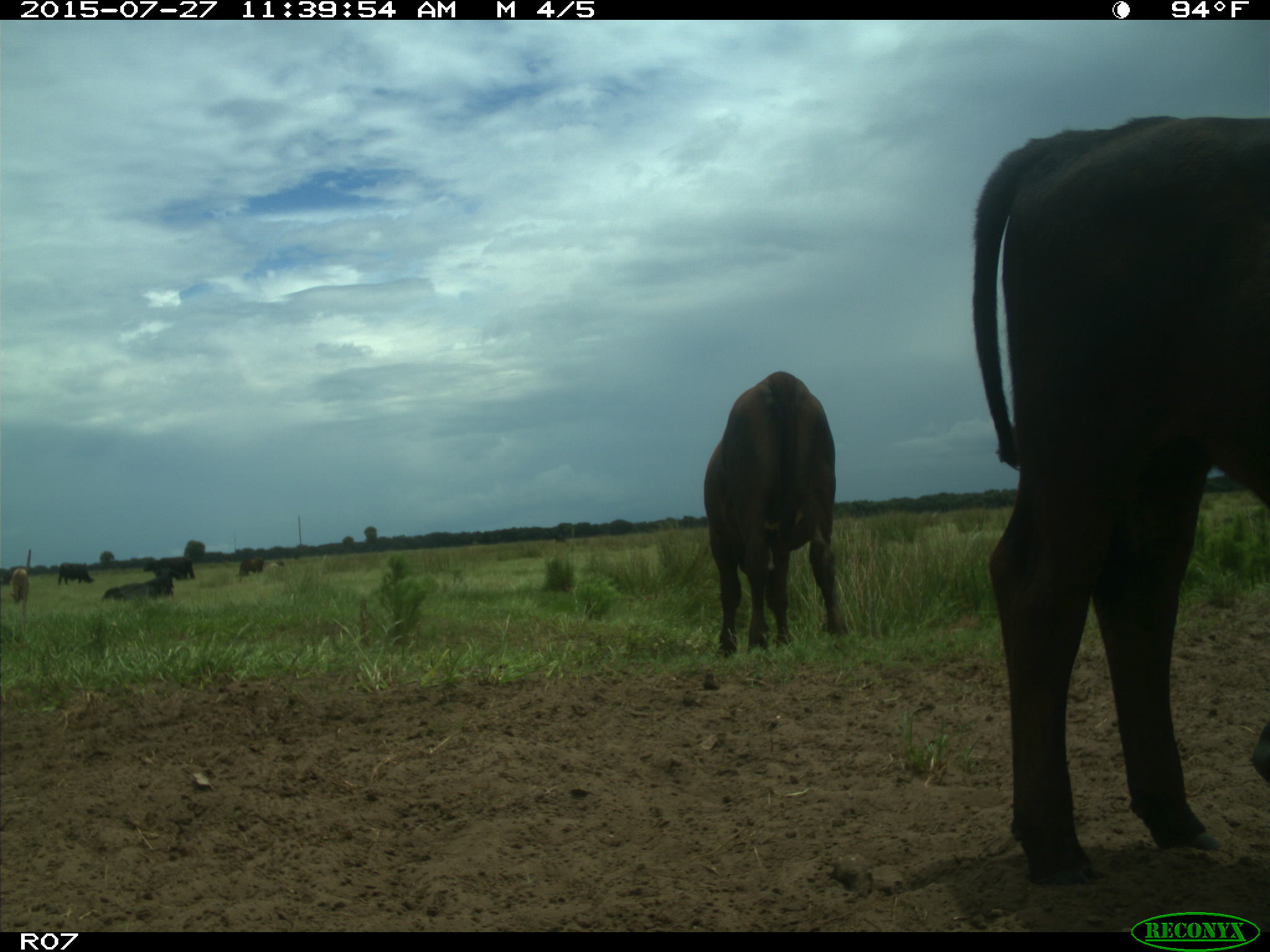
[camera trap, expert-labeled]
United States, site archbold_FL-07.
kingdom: Animalia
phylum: Chordata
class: Mammalia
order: Artiodactyla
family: Bovidae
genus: Bos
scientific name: Bos taurus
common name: domestic cow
Bos taurus (domestic cow).